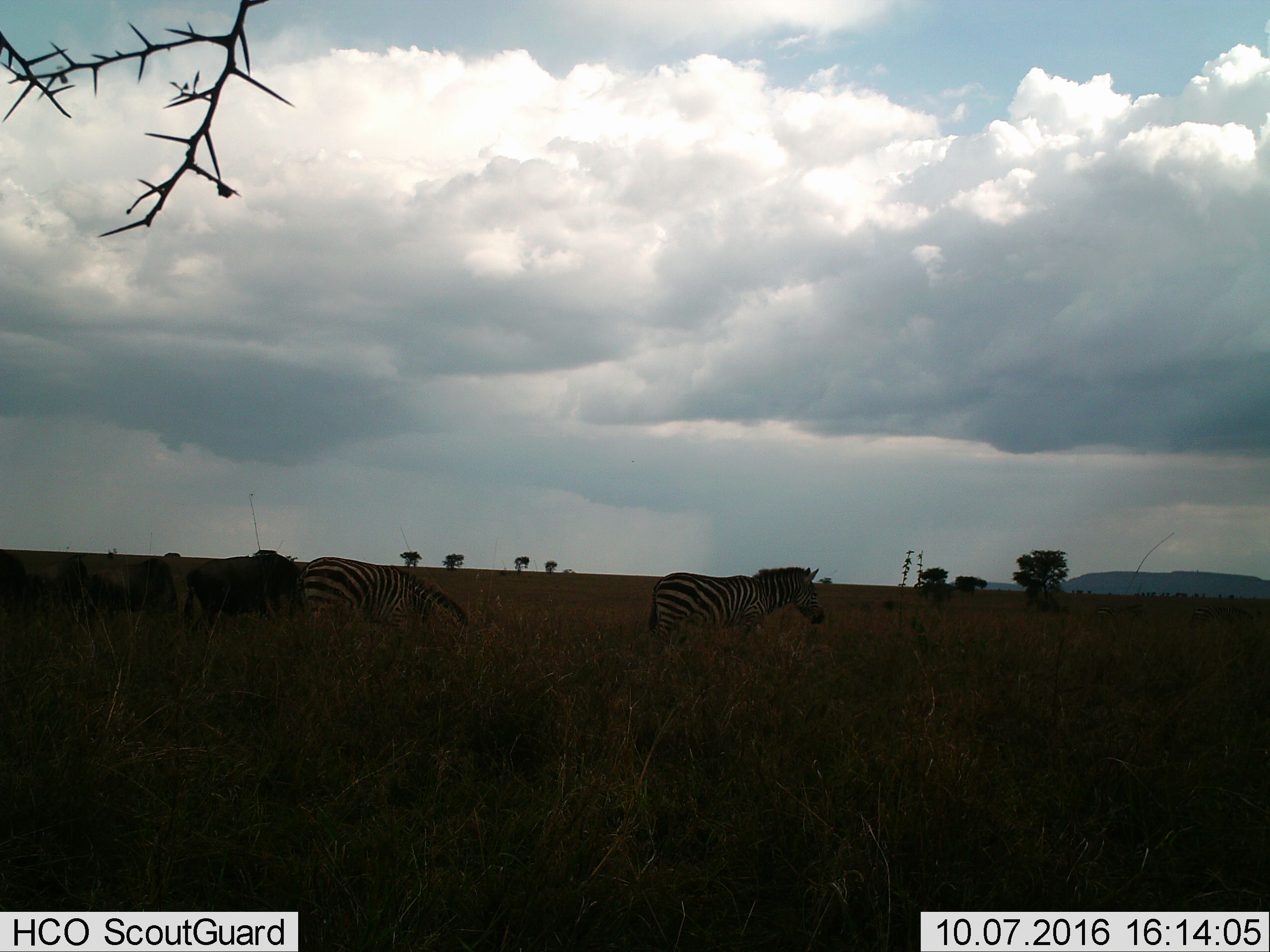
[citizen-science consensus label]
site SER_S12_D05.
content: unidentified animal